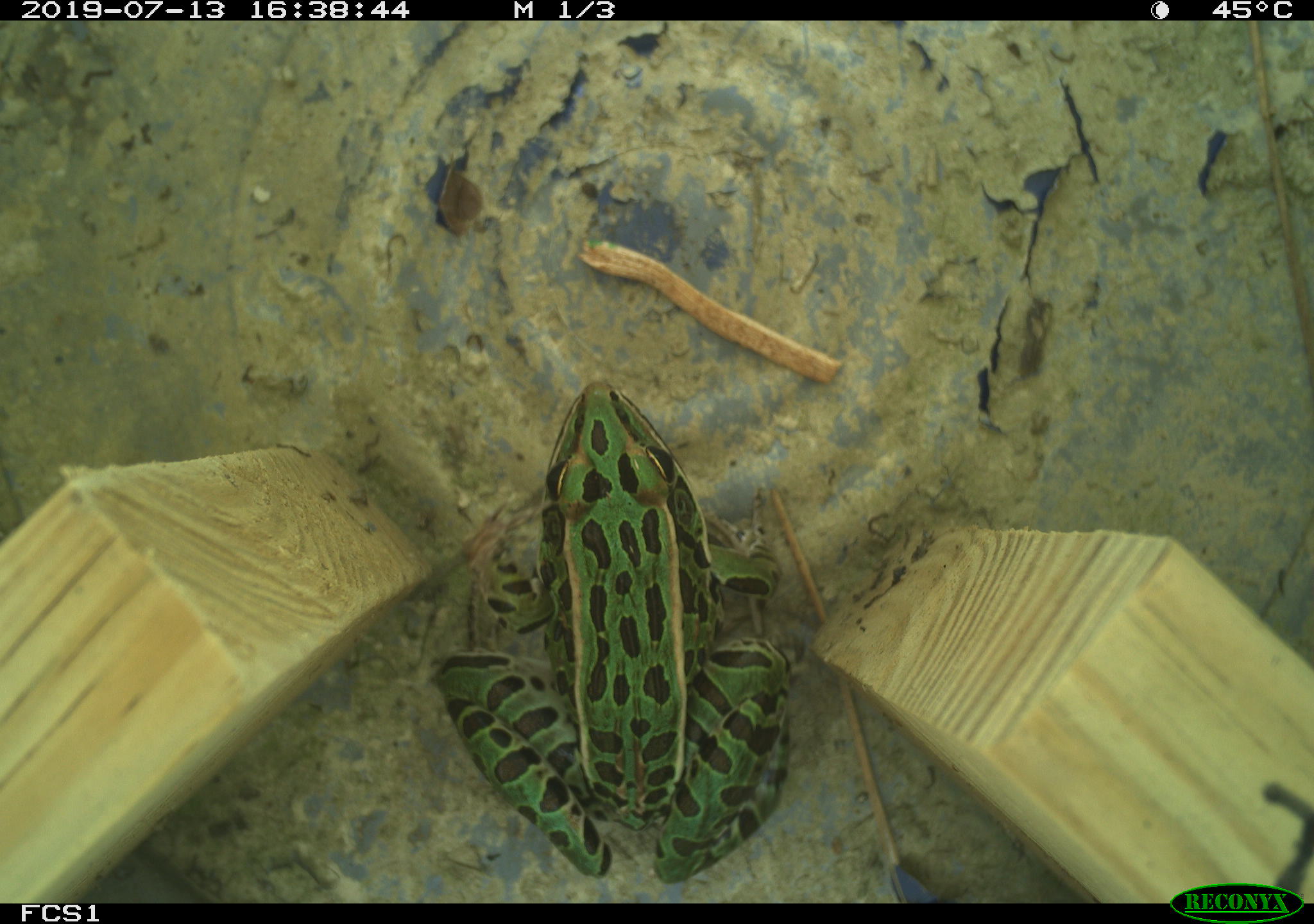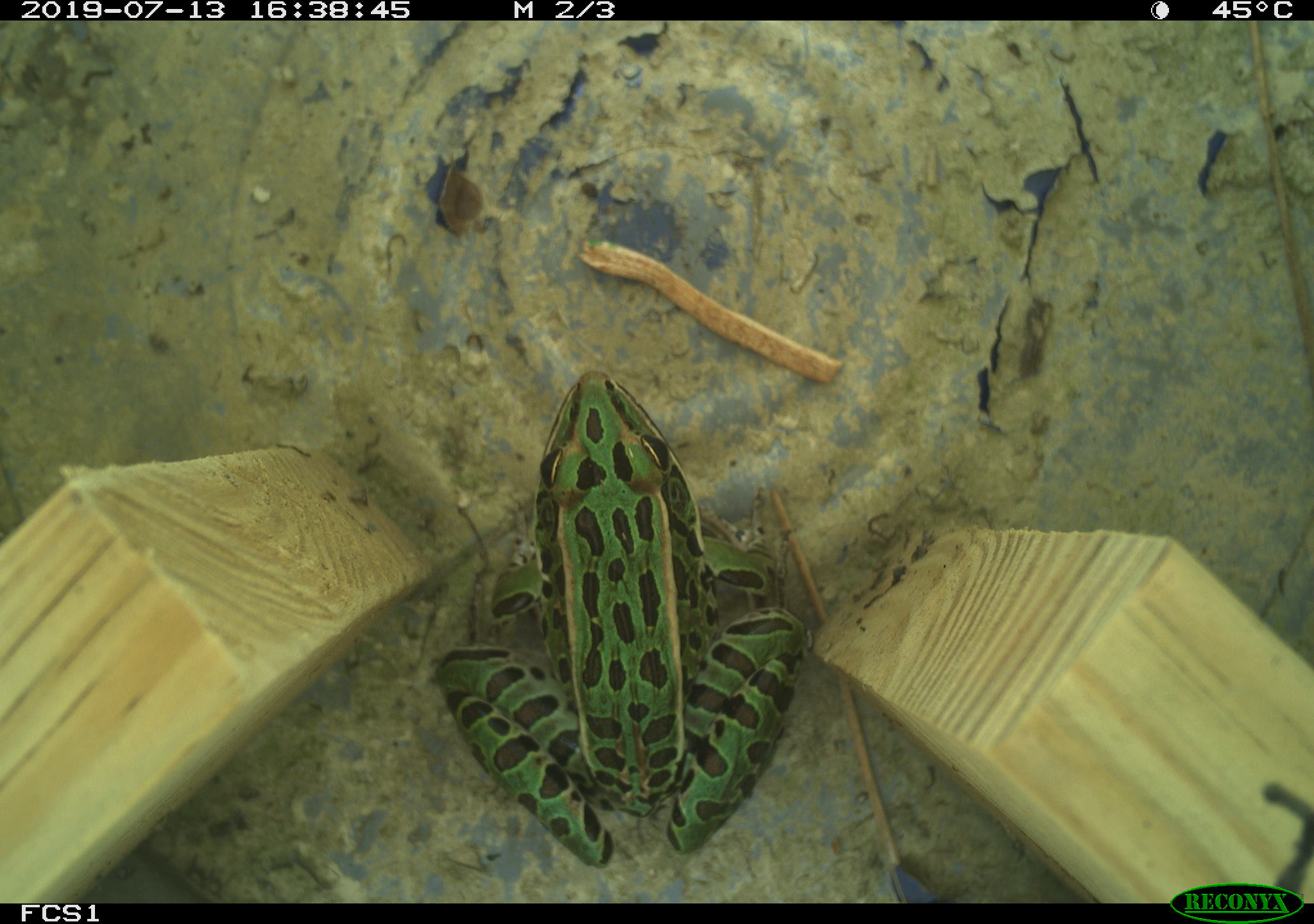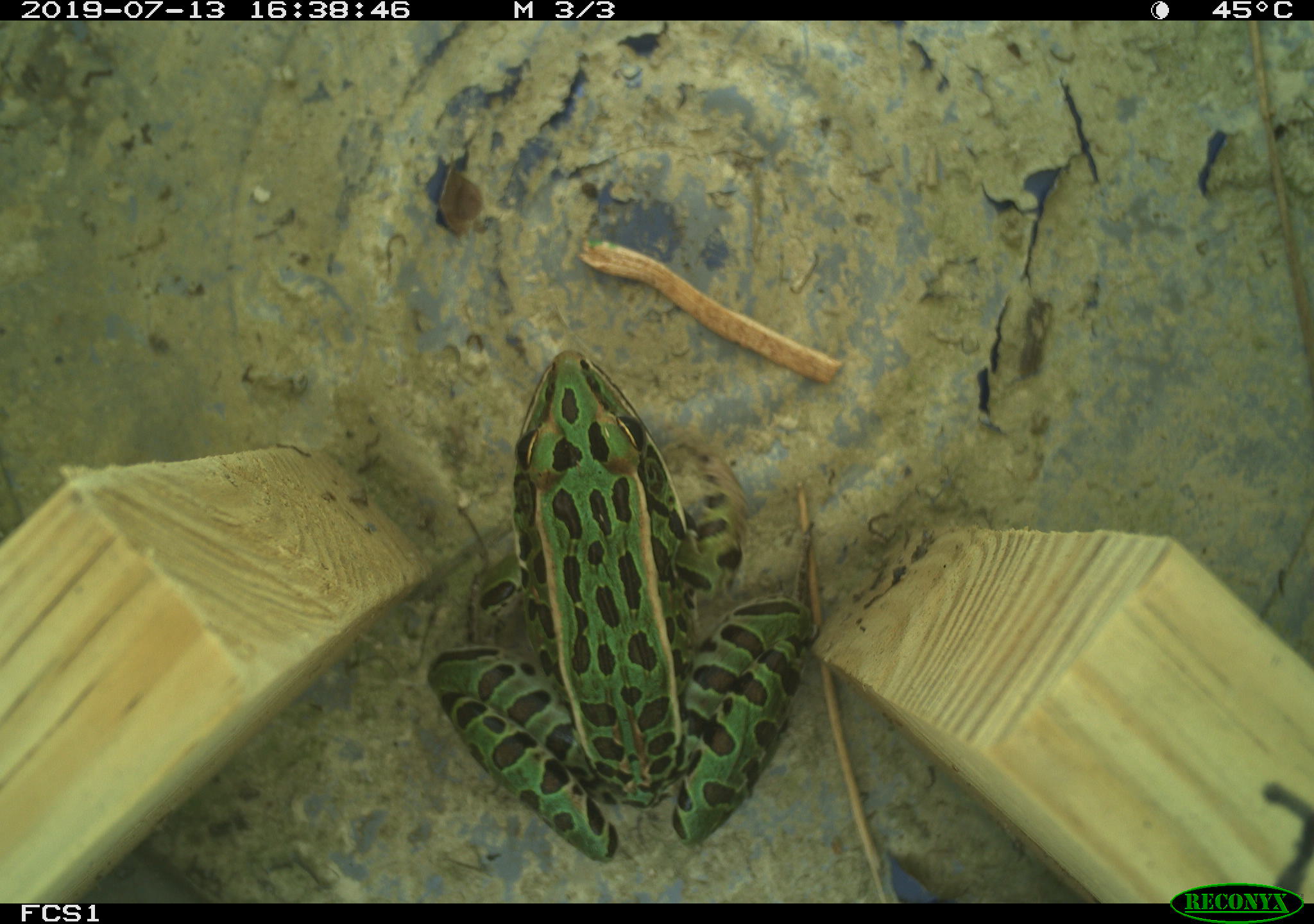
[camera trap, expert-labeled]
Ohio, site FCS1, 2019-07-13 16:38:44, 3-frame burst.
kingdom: Animalia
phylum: Chordata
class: Amphibia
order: Anura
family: Ranidae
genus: Lithobates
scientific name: Lithobates pipiens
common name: northern leopard frog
Northern leopard frog (Lithobates pipiens).